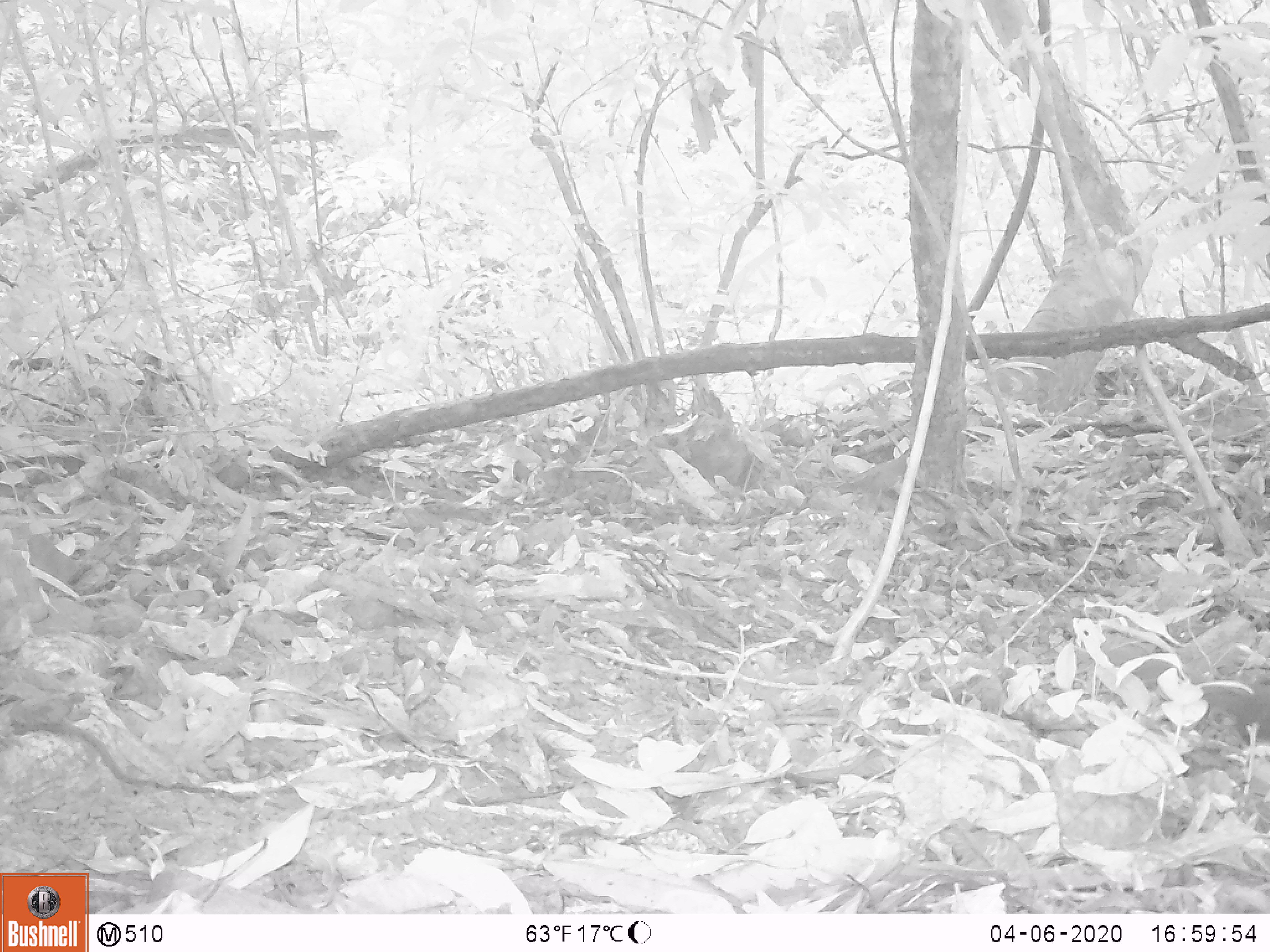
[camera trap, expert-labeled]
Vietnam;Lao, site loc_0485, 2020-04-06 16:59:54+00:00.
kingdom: Animalia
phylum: Chordata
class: Mammalia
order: Scandentia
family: Tupaiidae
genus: Tupaia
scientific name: Tupaia belangeri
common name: northern treeshrew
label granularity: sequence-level